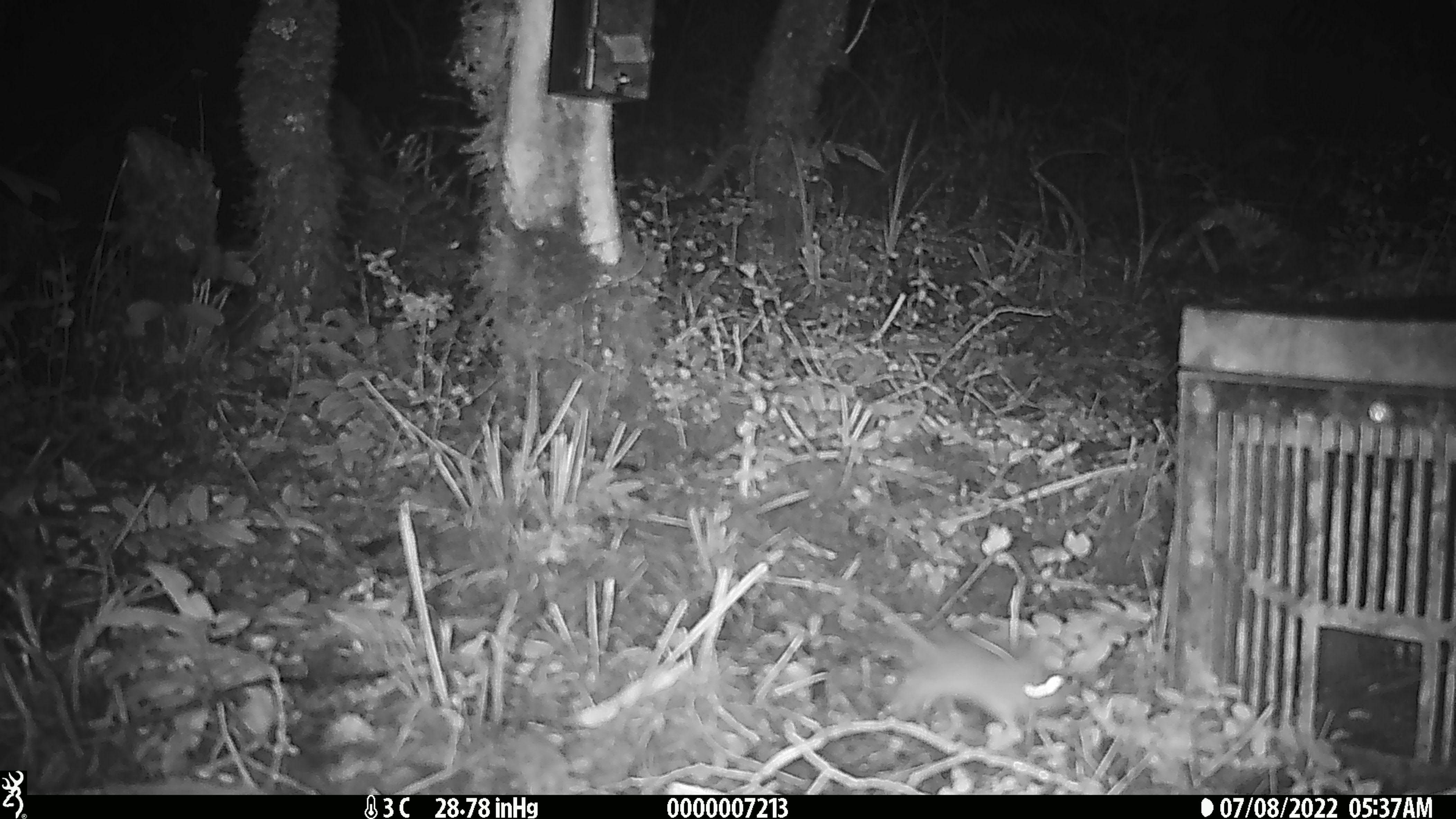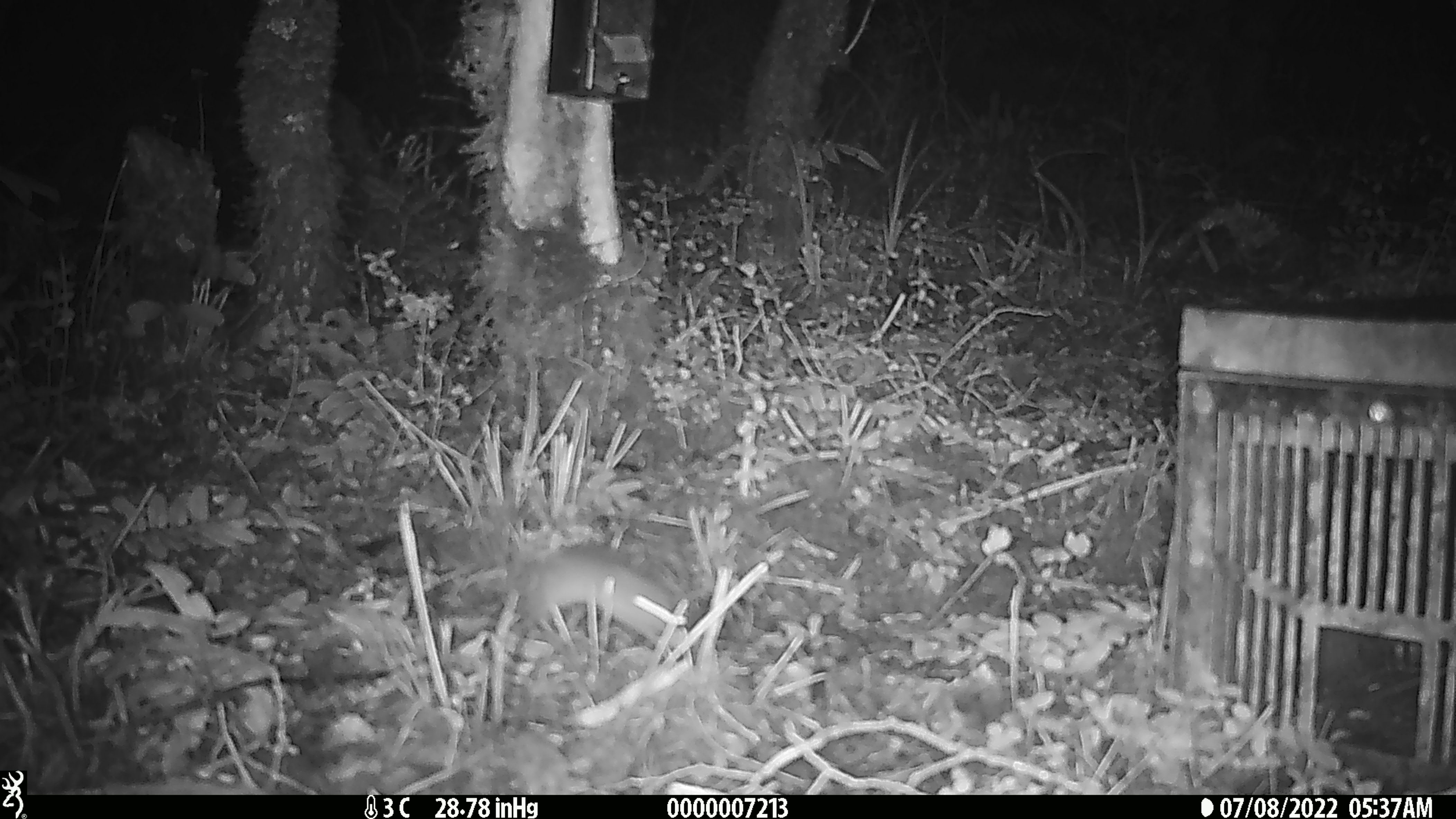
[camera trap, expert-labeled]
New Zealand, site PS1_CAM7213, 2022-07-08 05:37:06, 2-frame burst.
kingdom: Animalia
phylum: Chordata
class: Mammalia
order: Rodentia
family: Muridae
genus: Mus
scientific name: Mus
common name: mouse